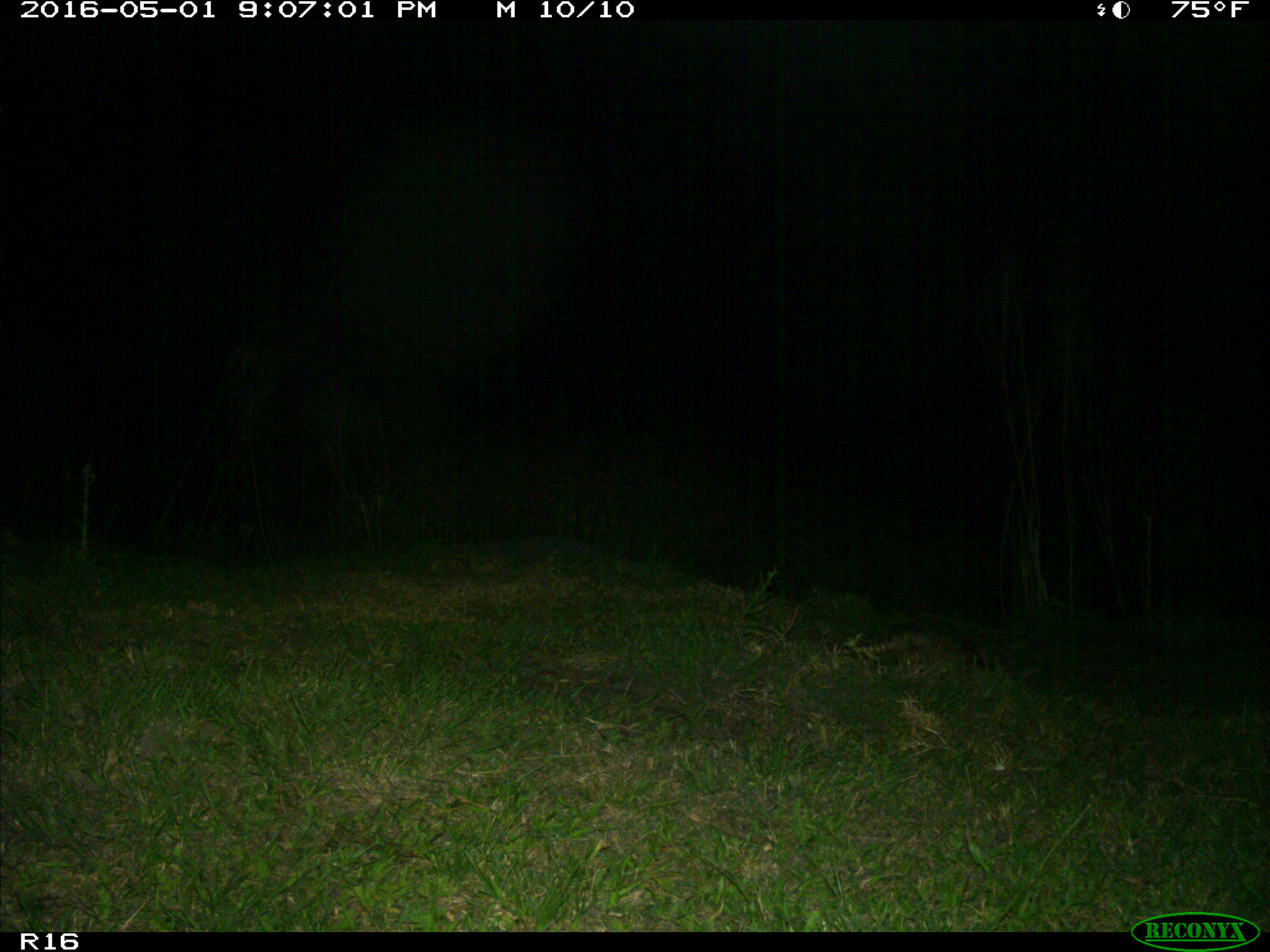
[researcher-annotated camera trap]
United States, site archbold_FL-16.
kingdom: Animalia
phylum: Chordata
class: Mammalia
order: Cingulata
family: Dasypodidae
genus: Dasypus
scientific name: Dasypus novemcinctus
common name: nine-banded armadillo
Dasypus novemcinctus (nine-banded armadillo).